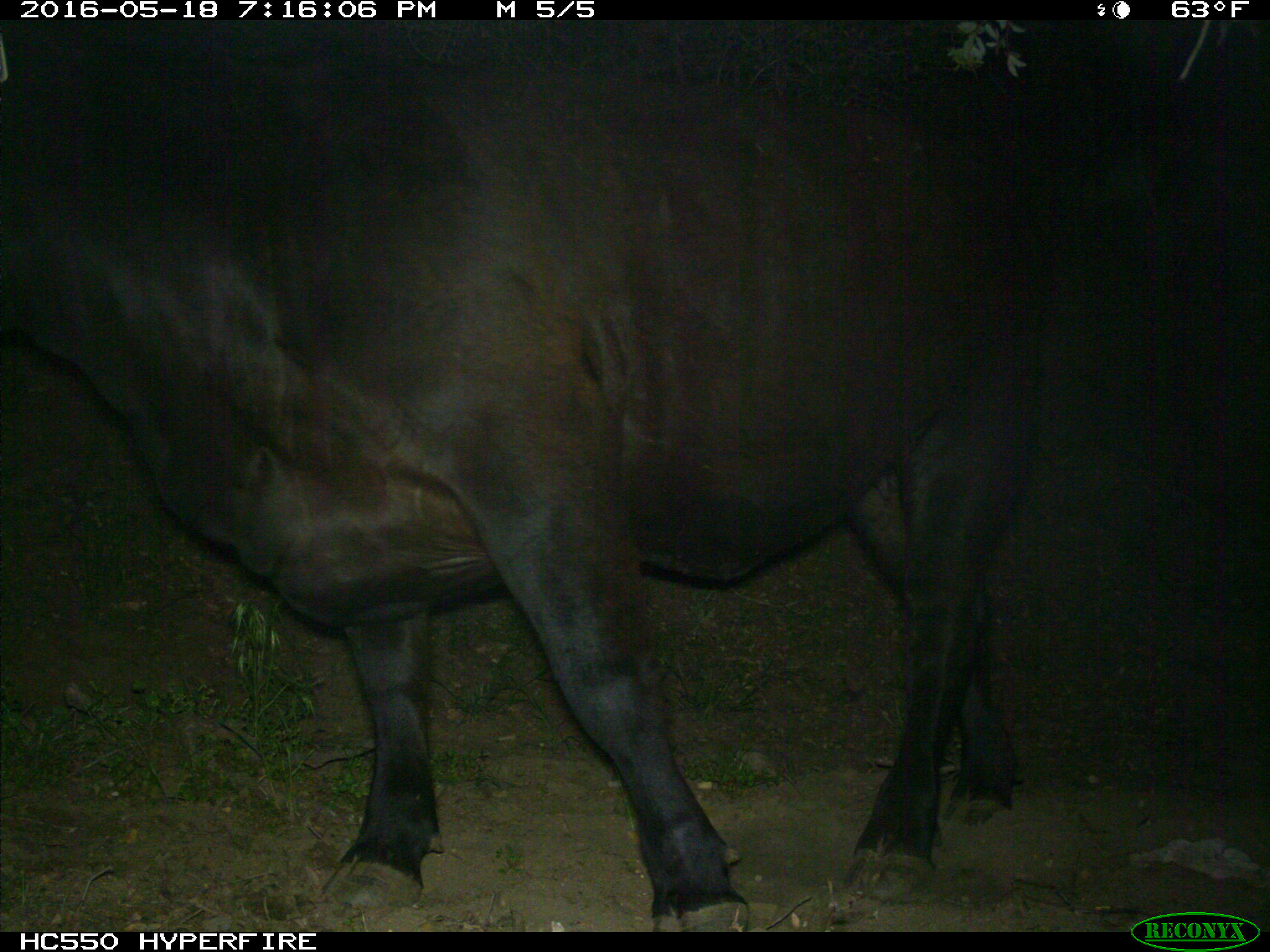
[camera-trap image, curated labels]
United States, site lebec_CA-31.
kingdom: Animalia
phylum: Chordata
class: Mammalia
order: Artiodactyla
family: Bovidae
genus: Bos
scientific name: Bos taurus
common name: domestic cow